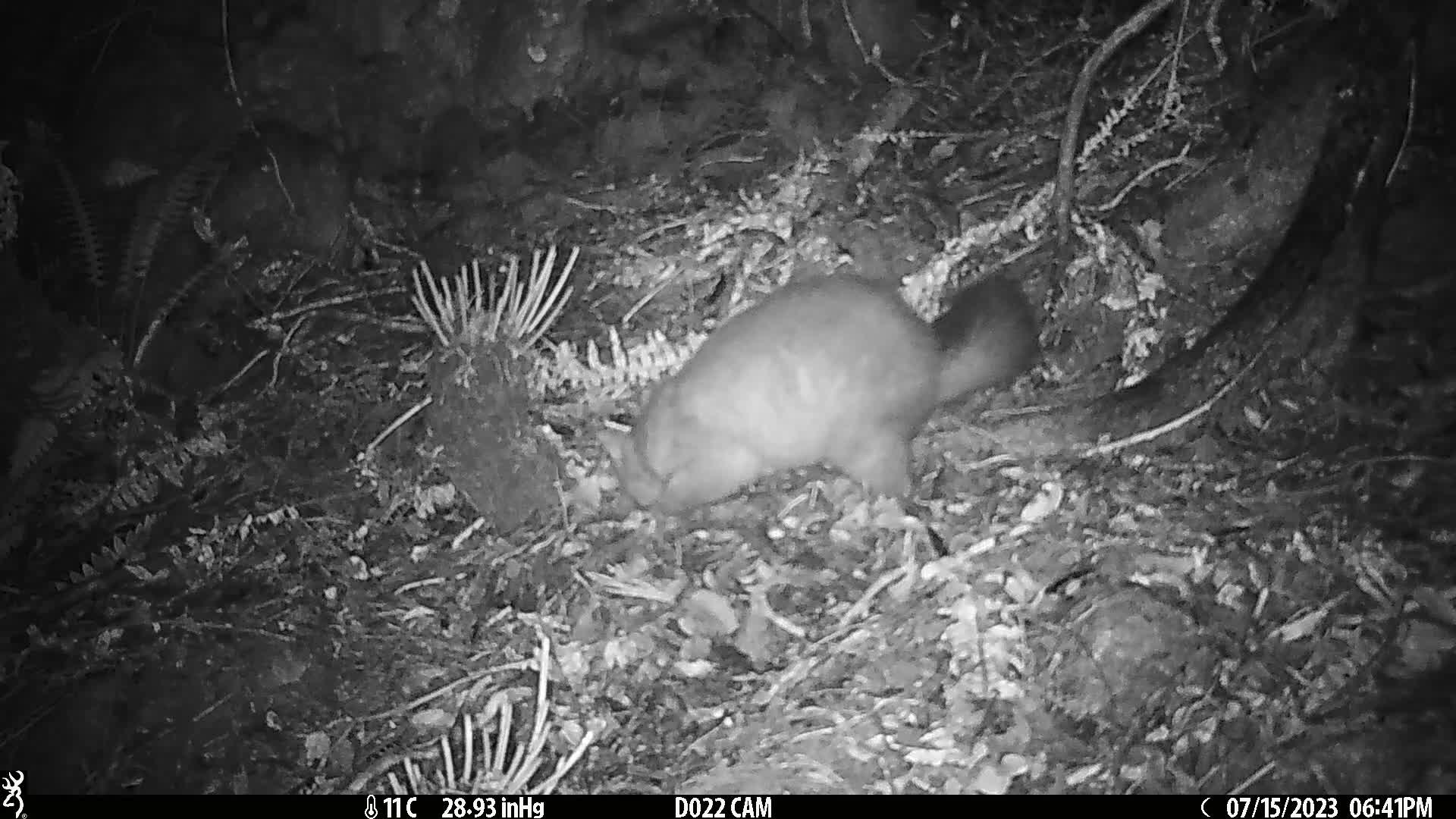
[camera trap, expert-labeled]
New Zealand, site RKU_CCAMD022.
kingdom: Animalia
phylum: Chordata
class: Mammalia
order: Diprotodontia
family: Phalangeridae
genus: Trichosurus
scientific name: Trichosurus vulpecula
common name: common brushtail possum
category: possum